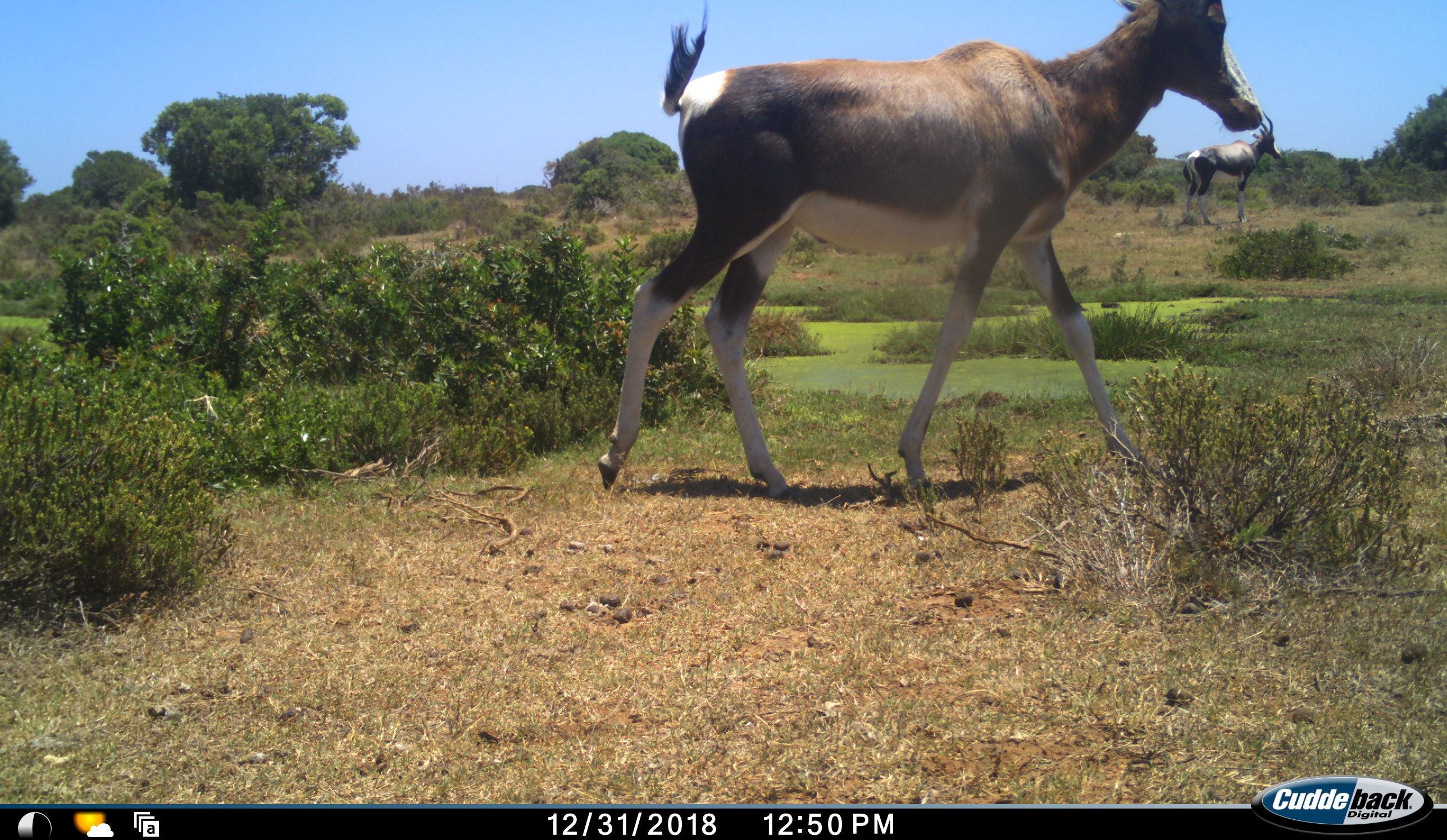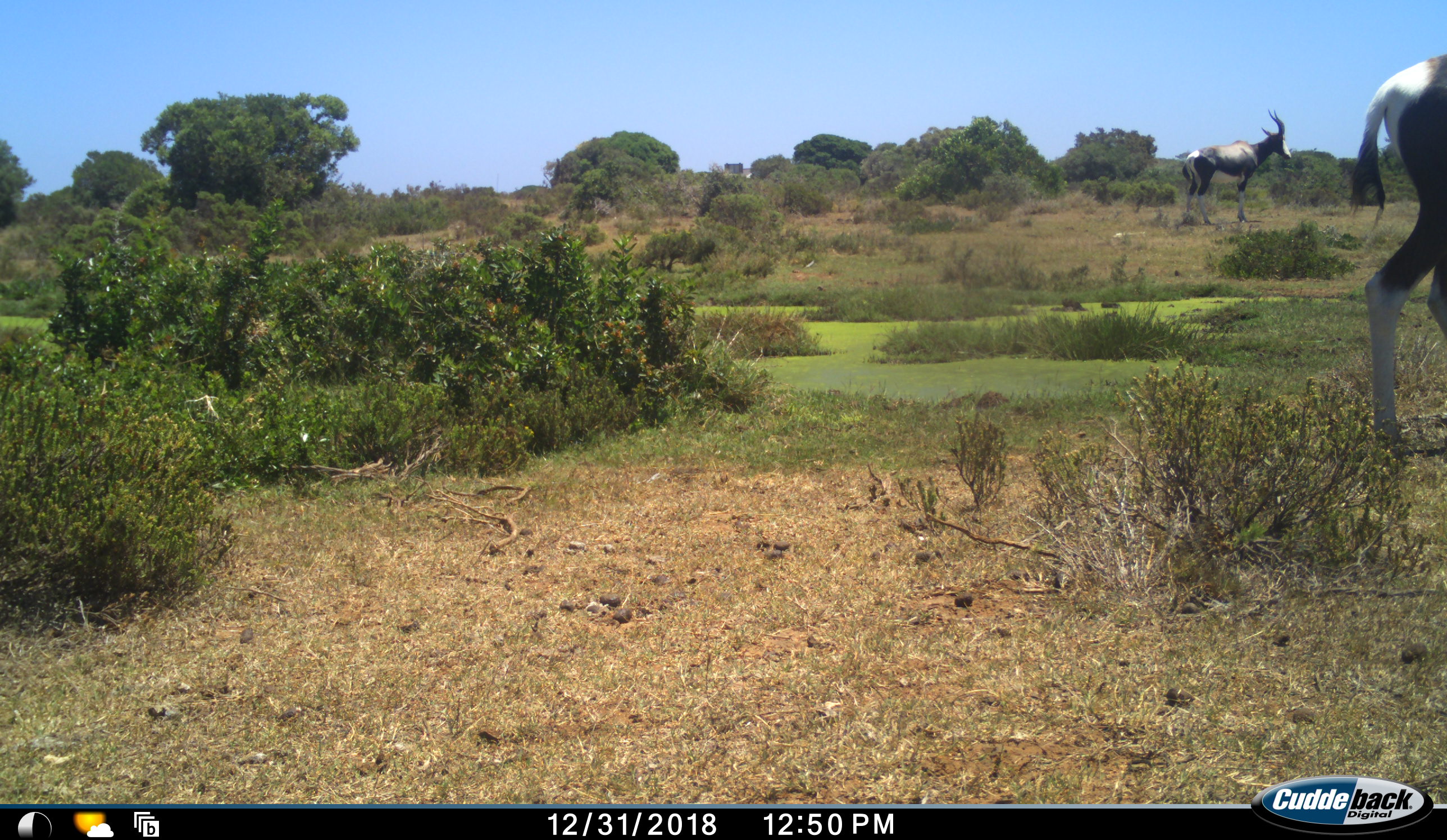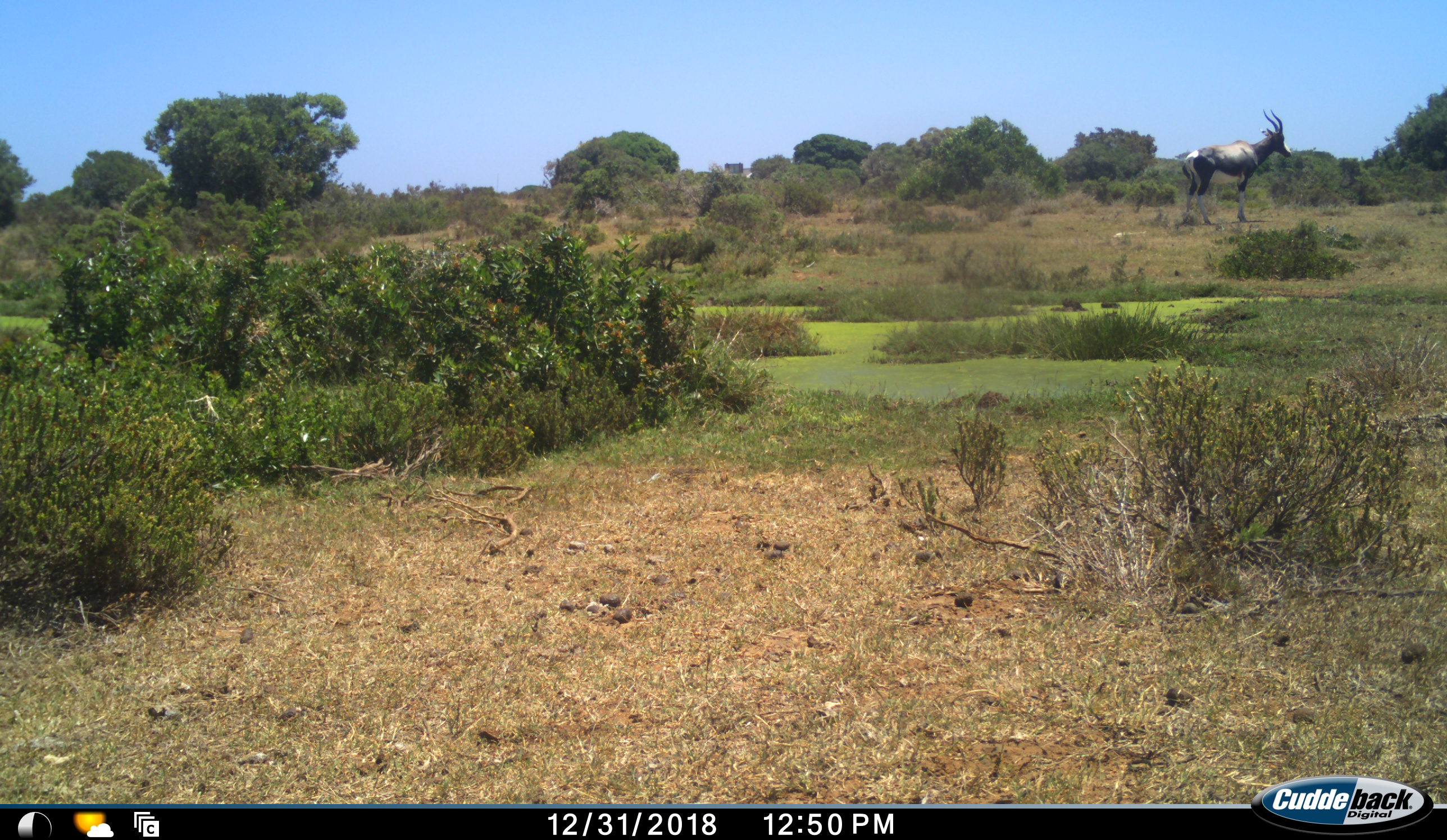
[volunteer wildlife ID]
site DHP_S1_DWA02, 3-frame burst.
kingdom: Animalia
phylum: Chordata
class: Mammalia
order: Artiodactyla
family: Bovidae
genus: Damaliscus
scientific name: Damaliscus pygargus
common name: bontebok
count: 2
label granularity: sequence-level